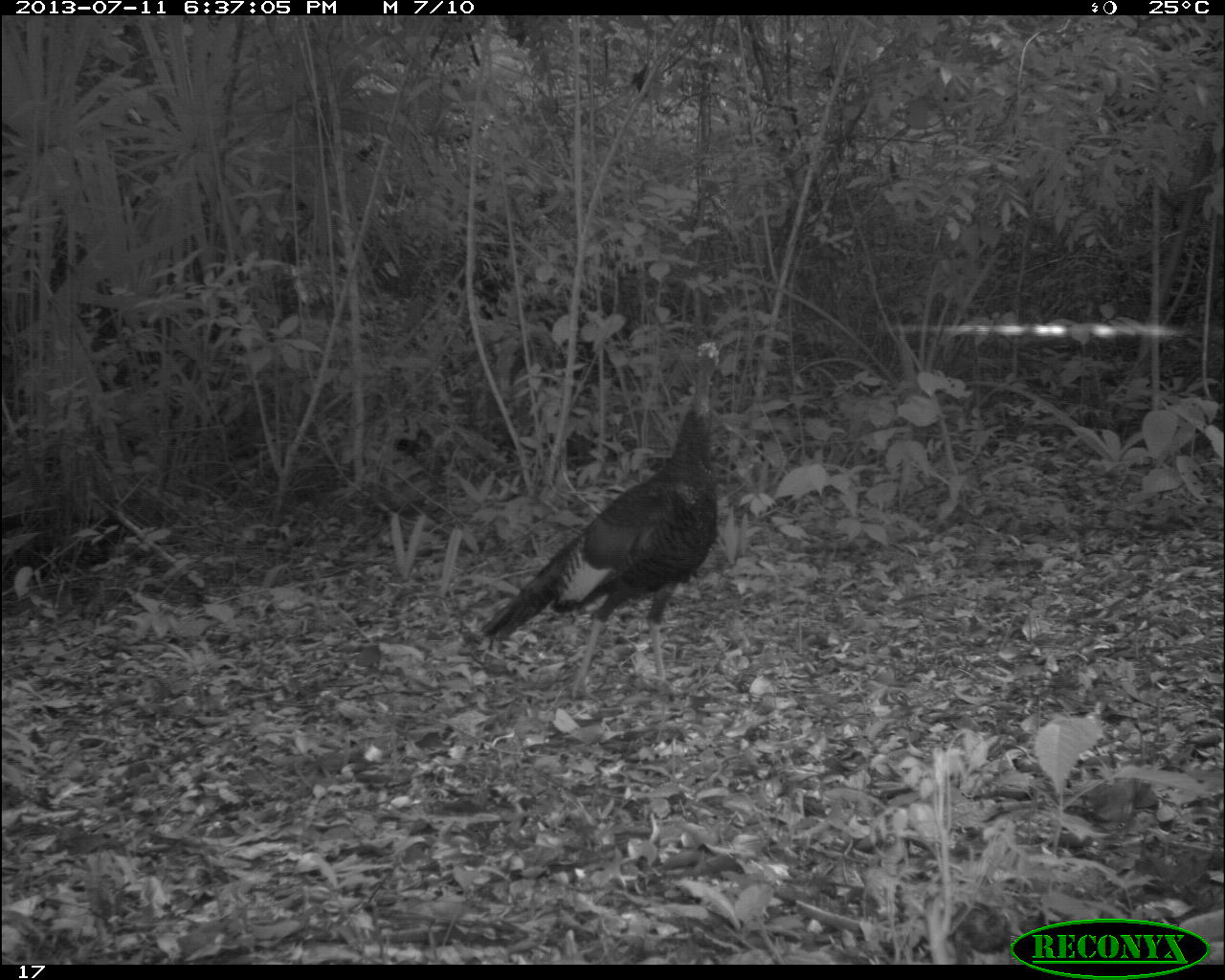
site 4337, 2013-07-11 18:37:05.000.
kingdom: Animalia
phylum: Chordata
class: Aves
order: Galliformes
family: Phasianidae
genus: Meleagris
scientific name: Meleagris ocellata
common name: ocellated turkey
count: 2